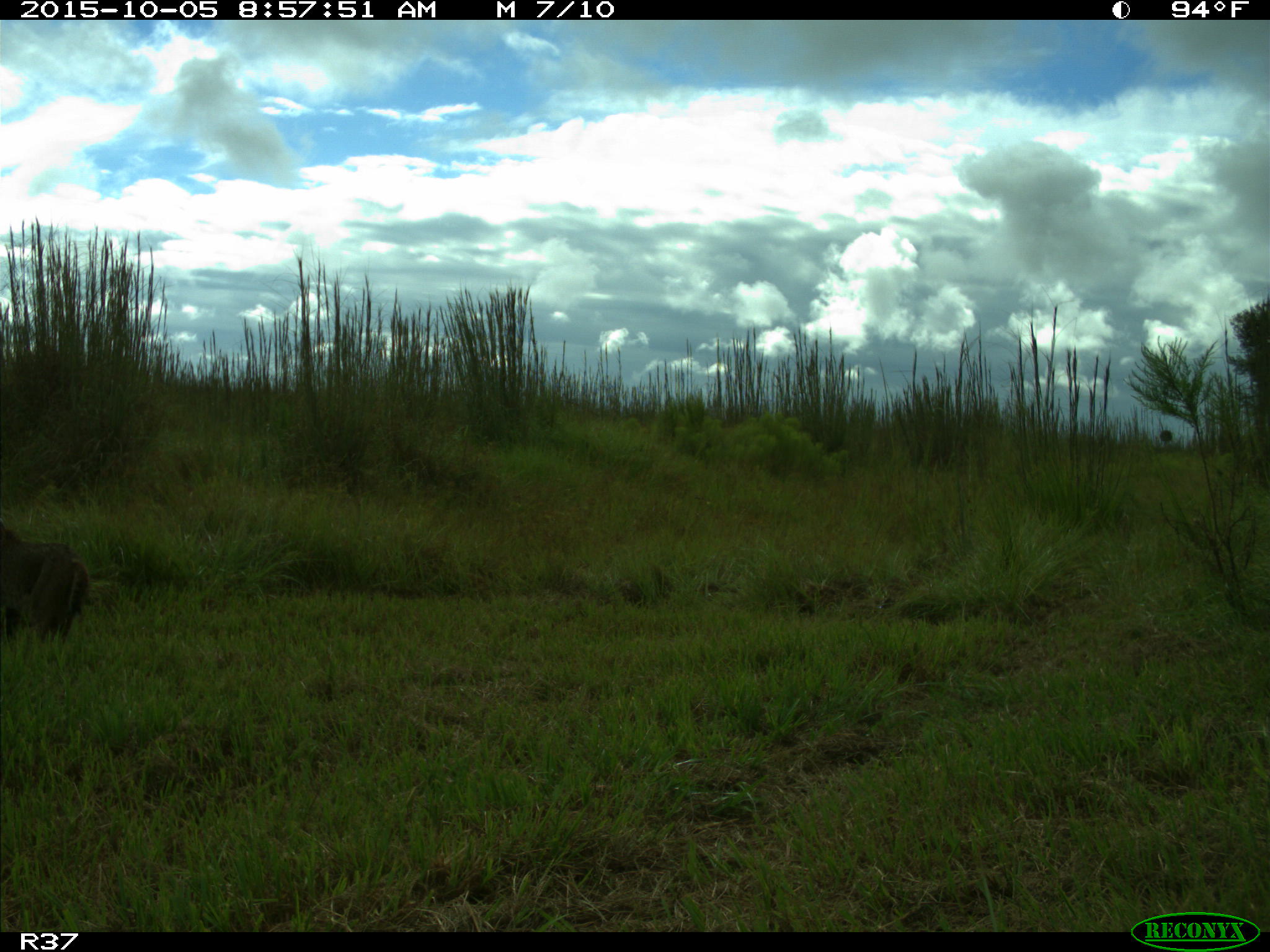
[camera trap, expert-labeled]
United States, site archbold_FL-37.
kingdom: Animalia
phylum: Chordata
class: Mammalia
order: Carnivora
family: Felidae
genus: Lynx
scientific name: Lynx rufus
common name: bobcat